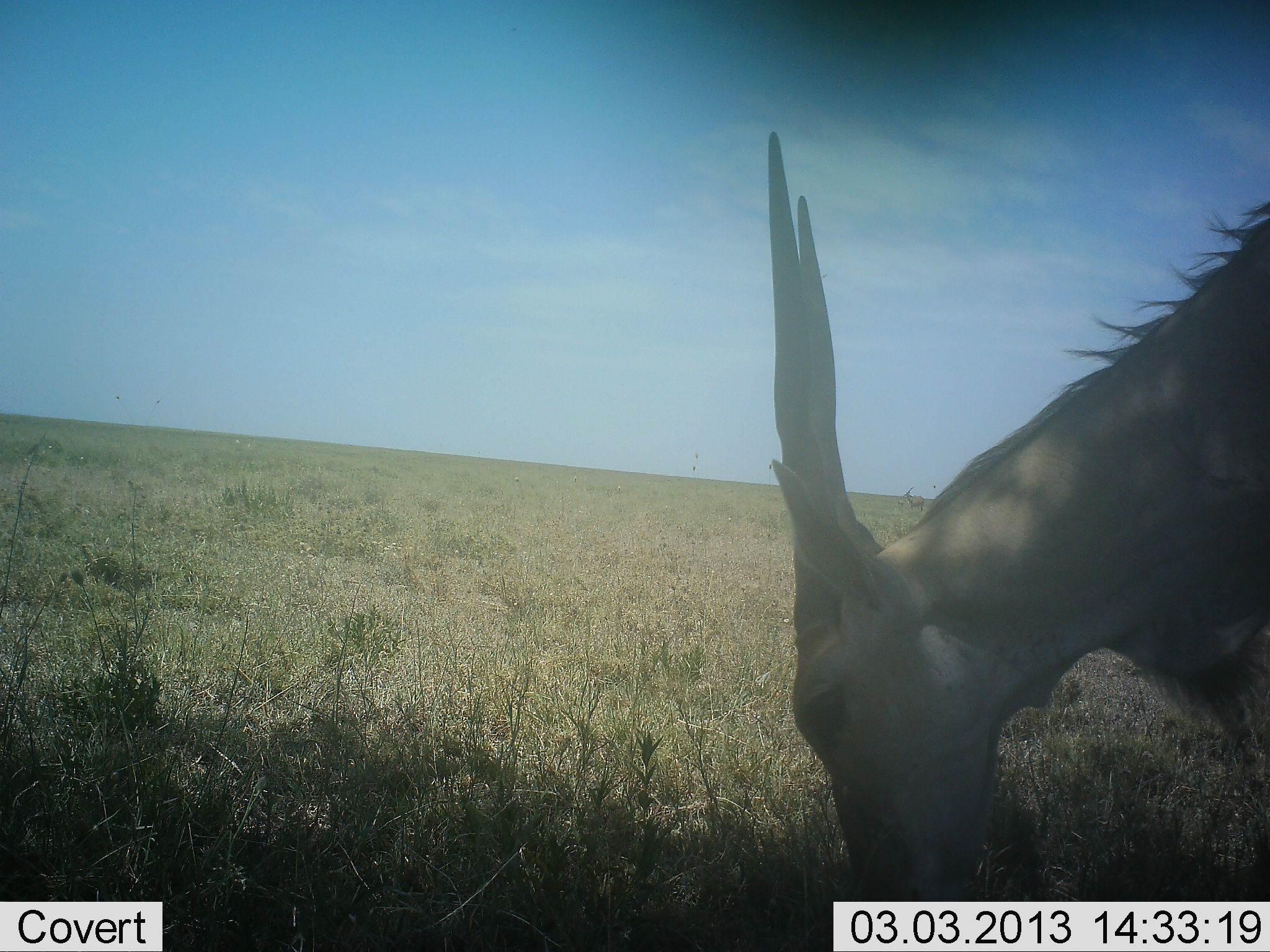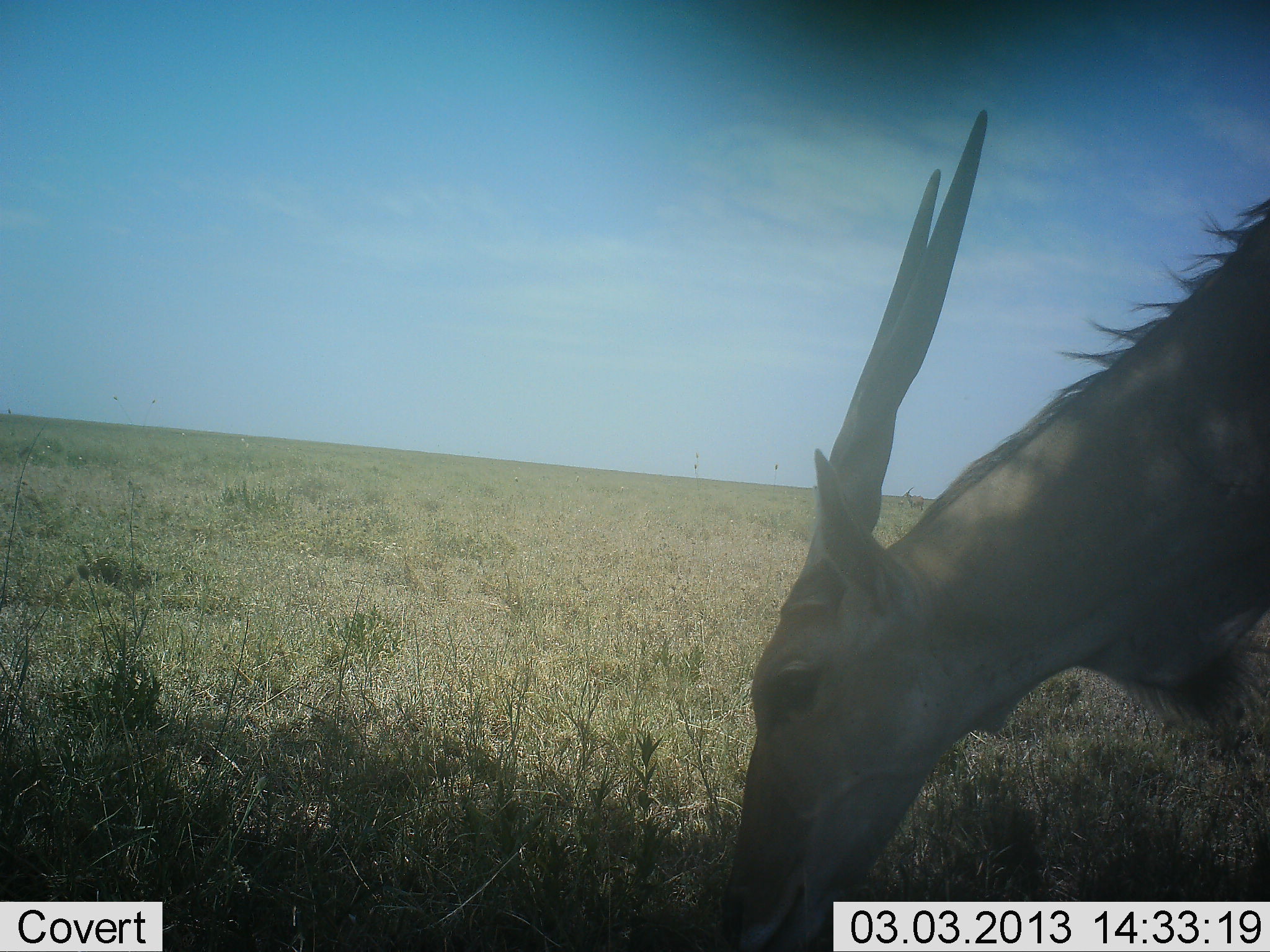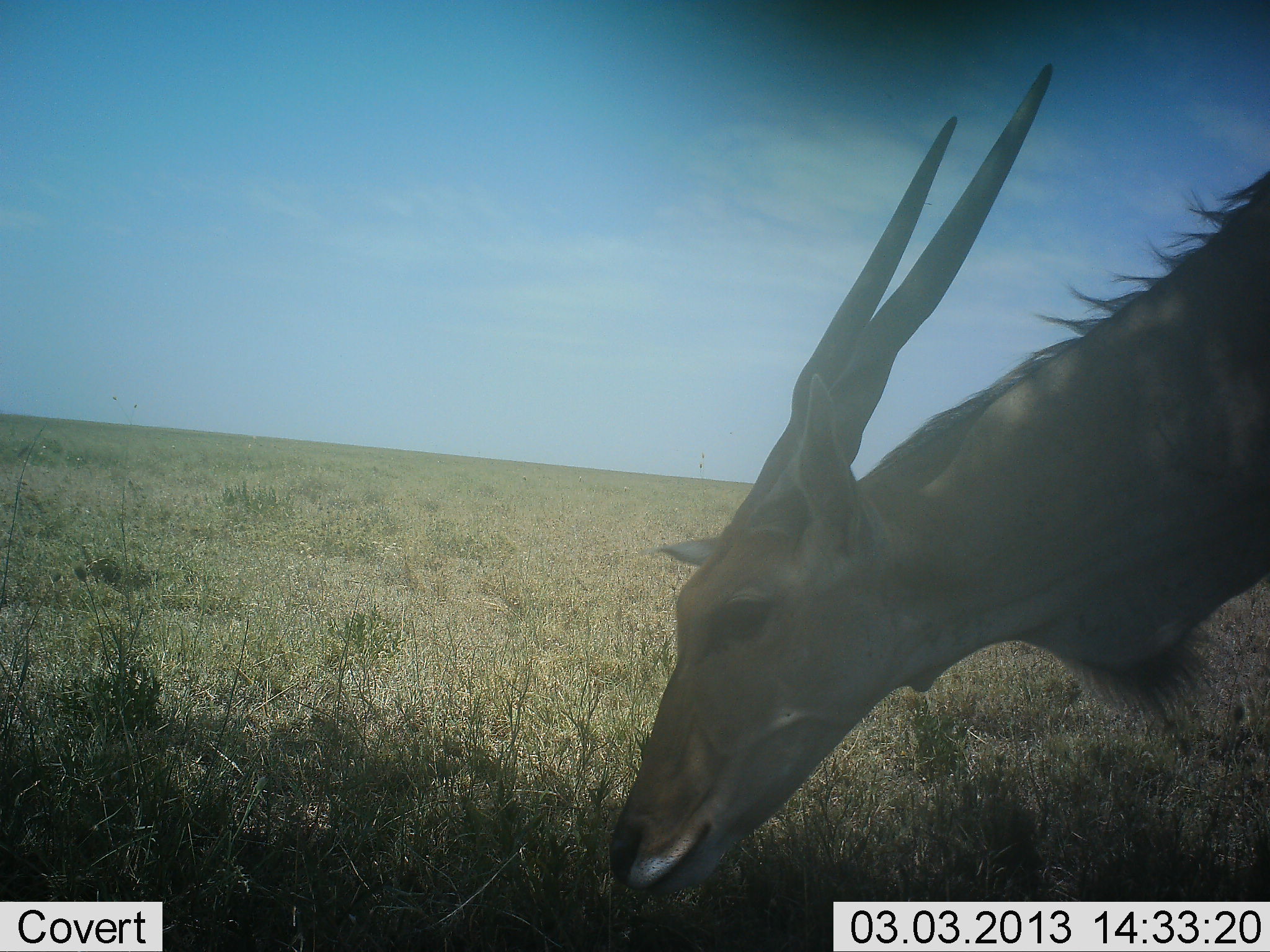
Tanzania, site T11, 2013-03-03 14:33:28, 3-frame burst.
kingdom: Animalia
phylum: Chordata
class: Mammalia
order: Artiodactyla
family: Bovidae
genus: Tragelaphus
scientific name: Tragelaphus oryx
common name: eland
Eland (Tragelaphus oryx), count 1. Behavior (volunteer vote fractions): standing 17%, resting 0%, moving 0%, interacting 0%. Young present (vote fraction): 0%. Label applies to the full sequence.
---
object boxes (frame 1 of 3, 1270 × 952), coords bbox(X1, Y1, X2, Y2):
animal: bbox(763, 131, 1270, 900)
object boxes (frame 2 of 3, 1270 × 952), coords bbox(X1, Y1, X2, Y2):
animal: bbox(717, 107, 1270, 952)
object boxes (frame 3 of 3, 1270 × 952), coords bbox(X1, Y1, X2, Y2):
animal: bbox(606, 60, 1270, 902)